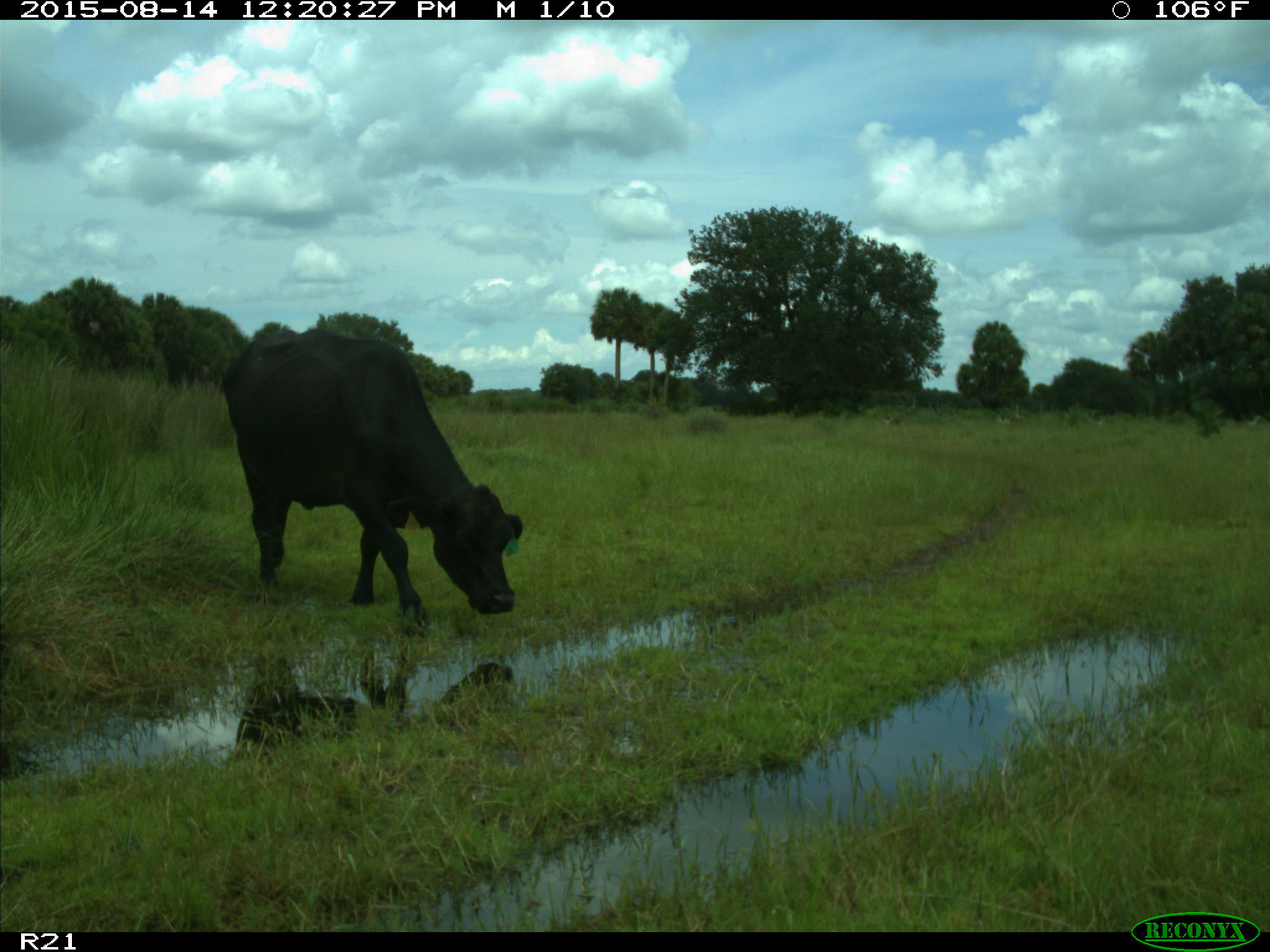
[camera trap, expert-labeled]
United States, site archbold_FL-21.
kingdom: Animalia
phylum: Chordata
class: Mammalia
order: Artiodactyla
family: Bovidae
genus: Bos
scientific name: Bos taurus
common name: domestic cow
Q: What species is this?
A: Bos taurus (domestic cow).